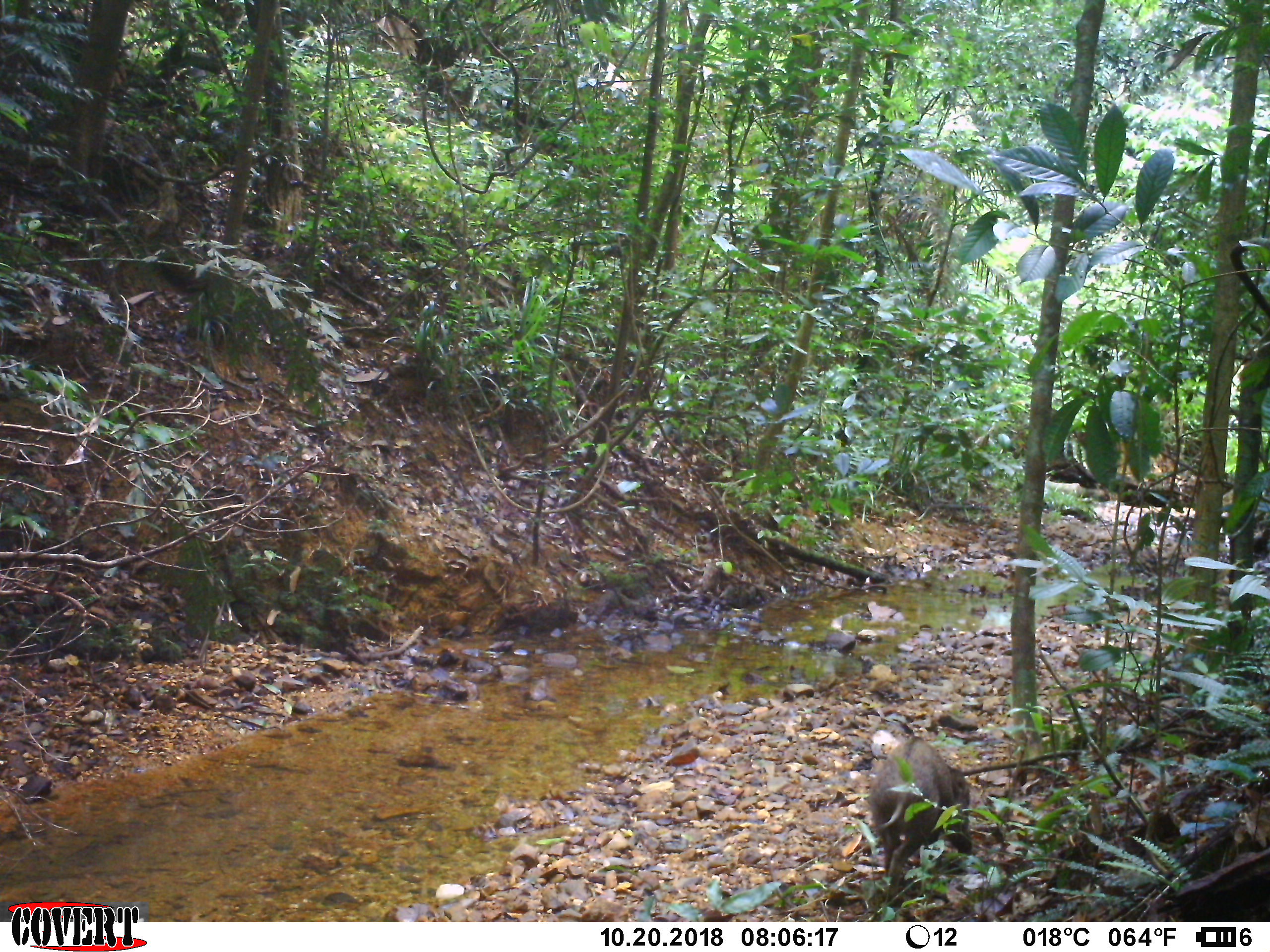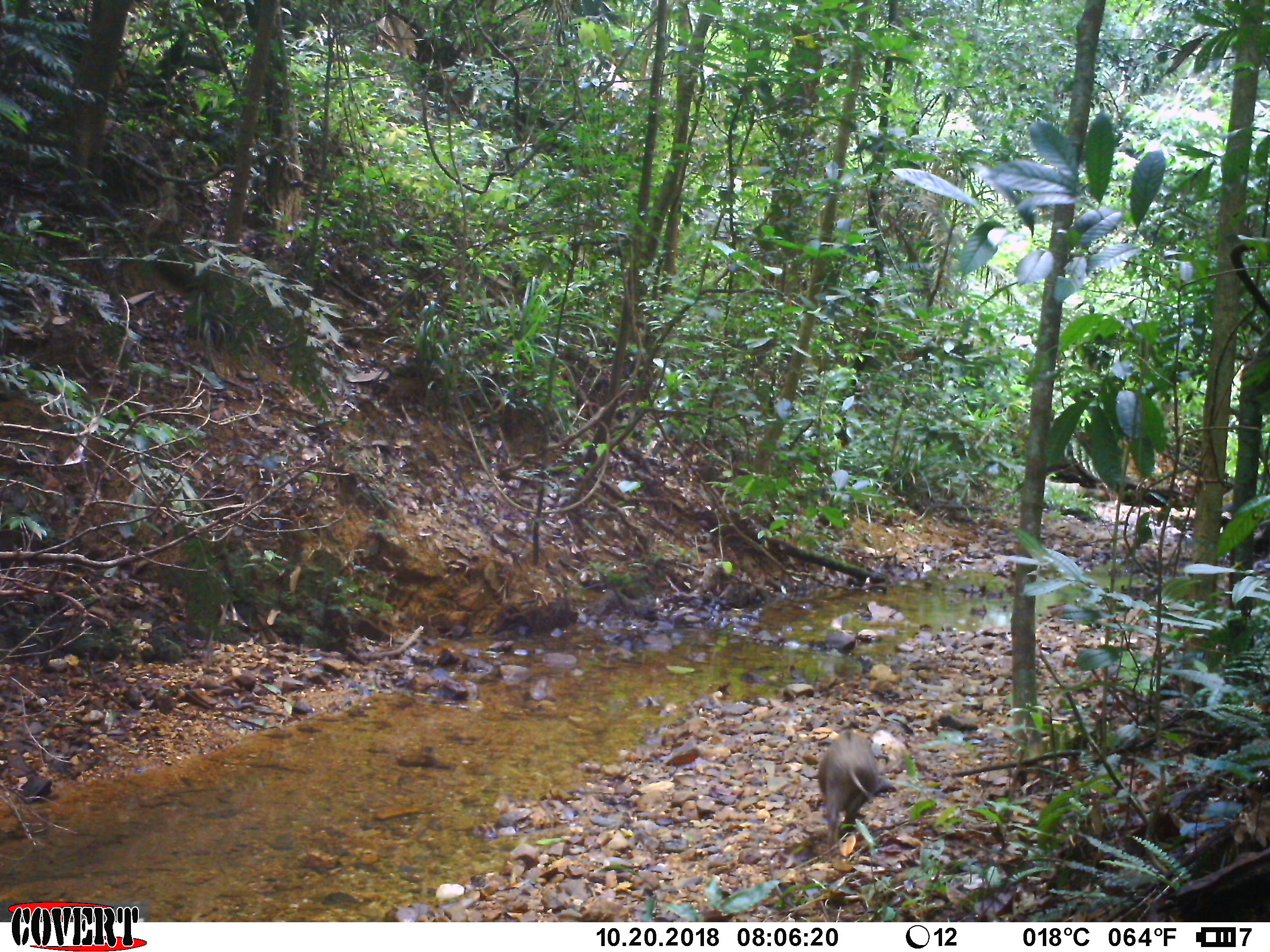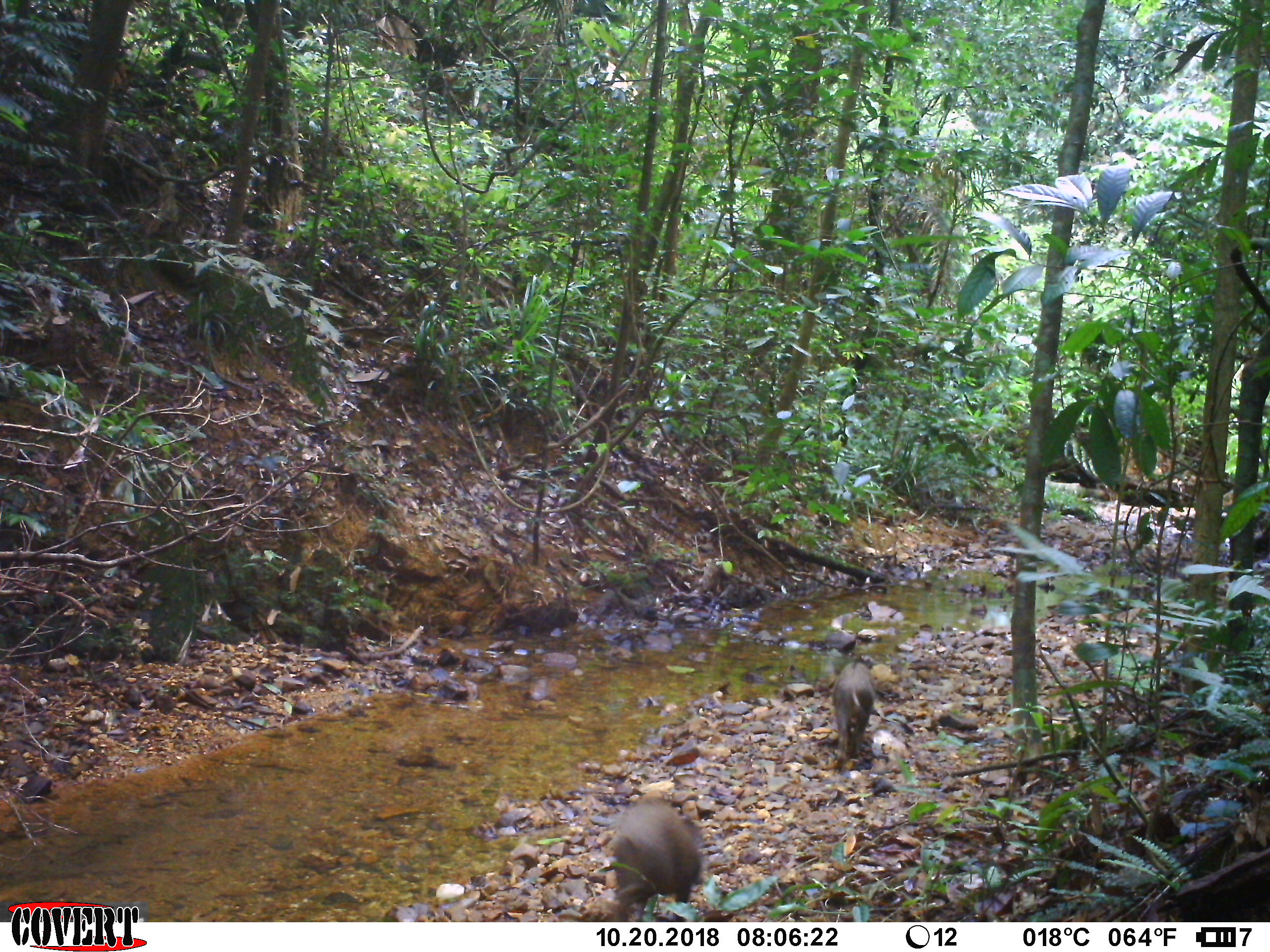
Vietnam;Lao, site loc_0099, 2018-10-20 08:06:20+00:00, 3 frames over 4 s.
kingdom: Animalia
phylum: Chordata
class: Mammalia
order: Artiodactyla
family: Suidae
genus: Sus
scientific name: Sus scrofa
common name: eurasian wild pig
Eurasian wild pig (Sus scrofa). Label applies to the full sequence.